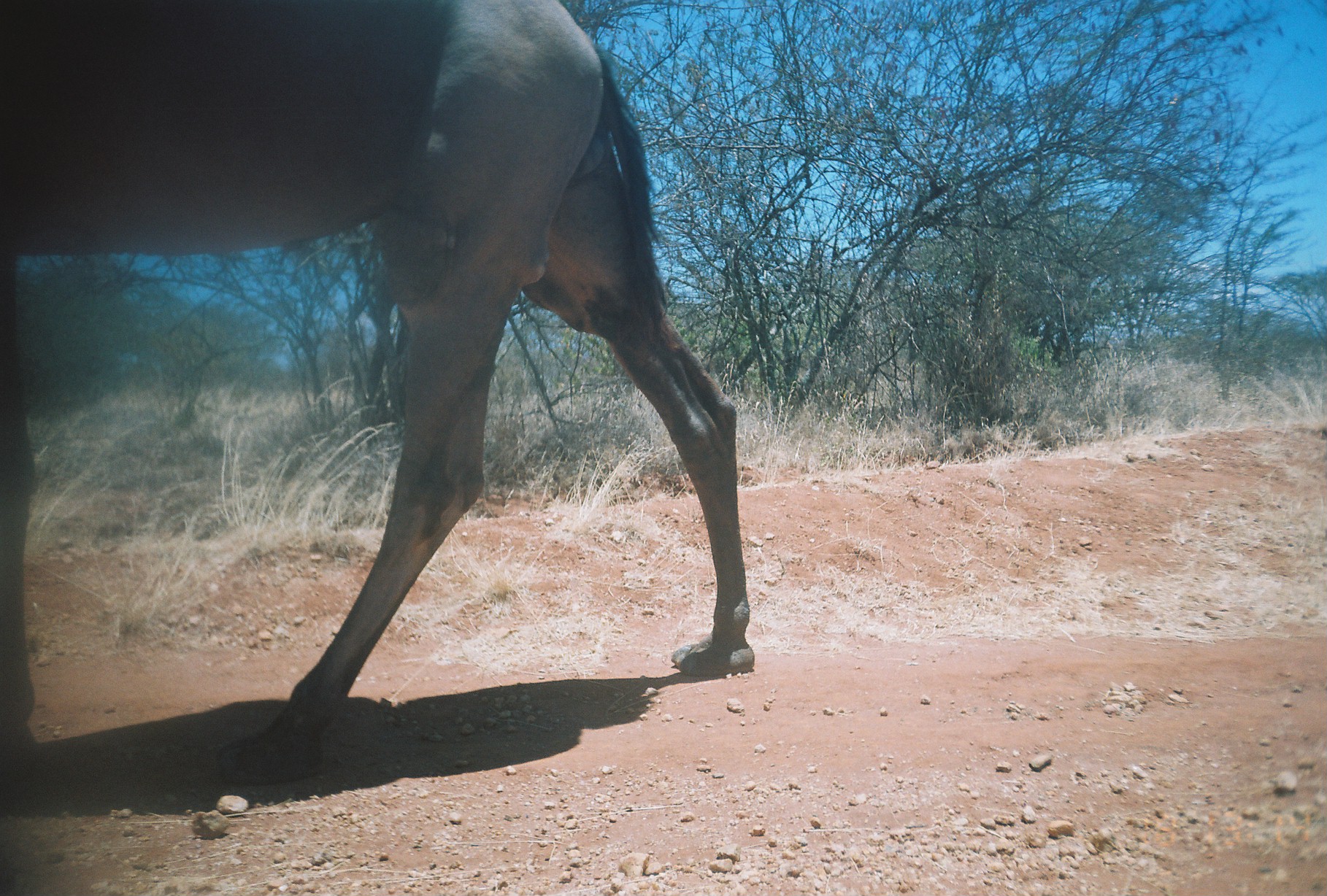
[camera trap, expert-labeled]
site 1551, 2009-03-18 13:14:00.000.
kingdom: Animalia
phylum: Chordata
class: Mammalia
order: Artiodactyla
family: Camelidae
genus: Camelus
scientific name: Camelus dromedarius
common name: dromedary camel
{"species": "Camelus dromedarius (dromedary camel)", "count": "1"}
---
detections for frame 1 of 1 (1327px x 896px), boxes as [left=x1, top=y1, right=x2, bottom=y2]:
camelus dromedarius: [left=0, top=0, right=755, bottom=789]